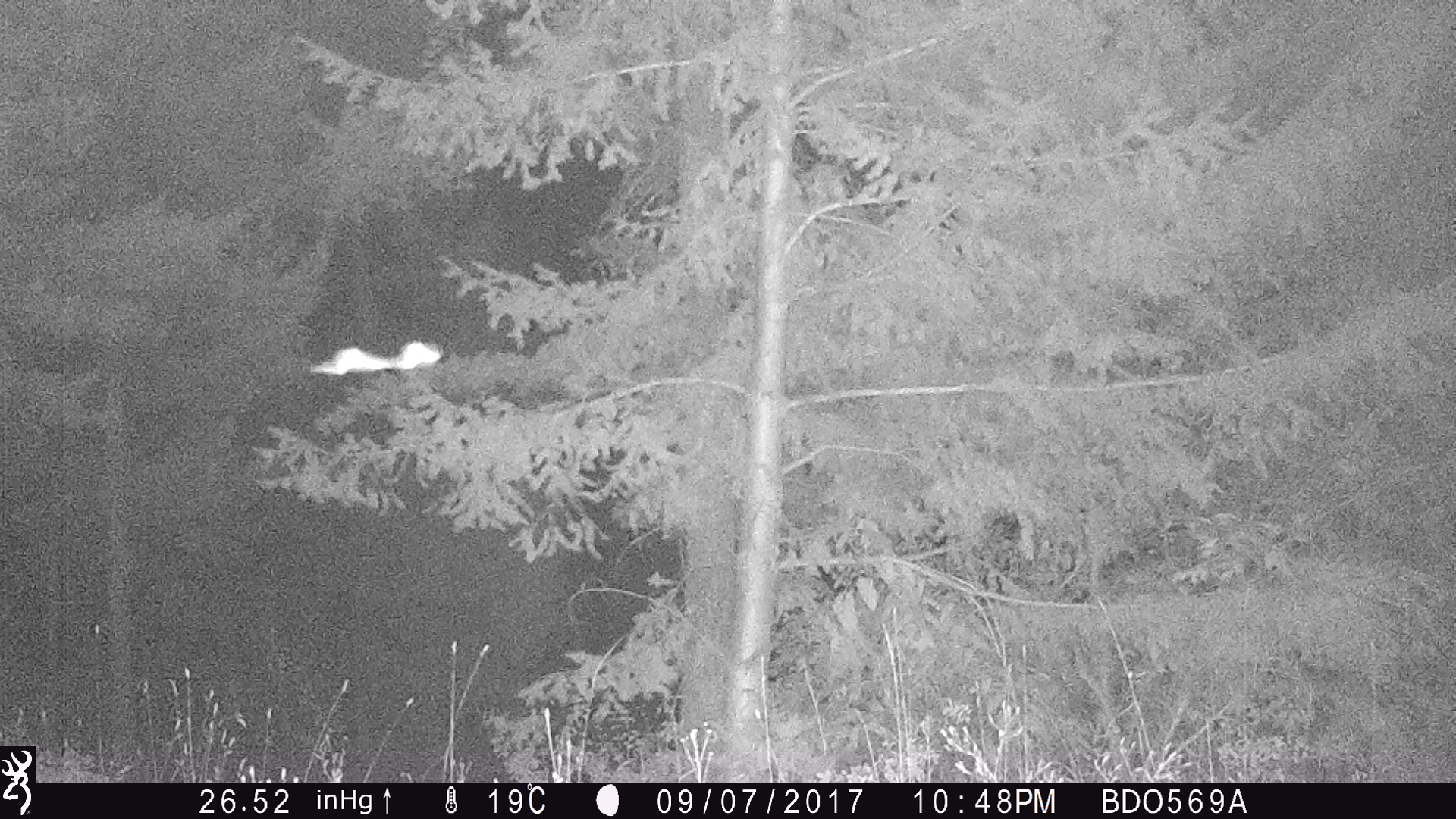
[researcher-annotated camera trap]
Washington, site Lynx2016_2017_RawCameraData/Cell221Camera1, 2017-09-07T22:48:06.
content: unidentified animal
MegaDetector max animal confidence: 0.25